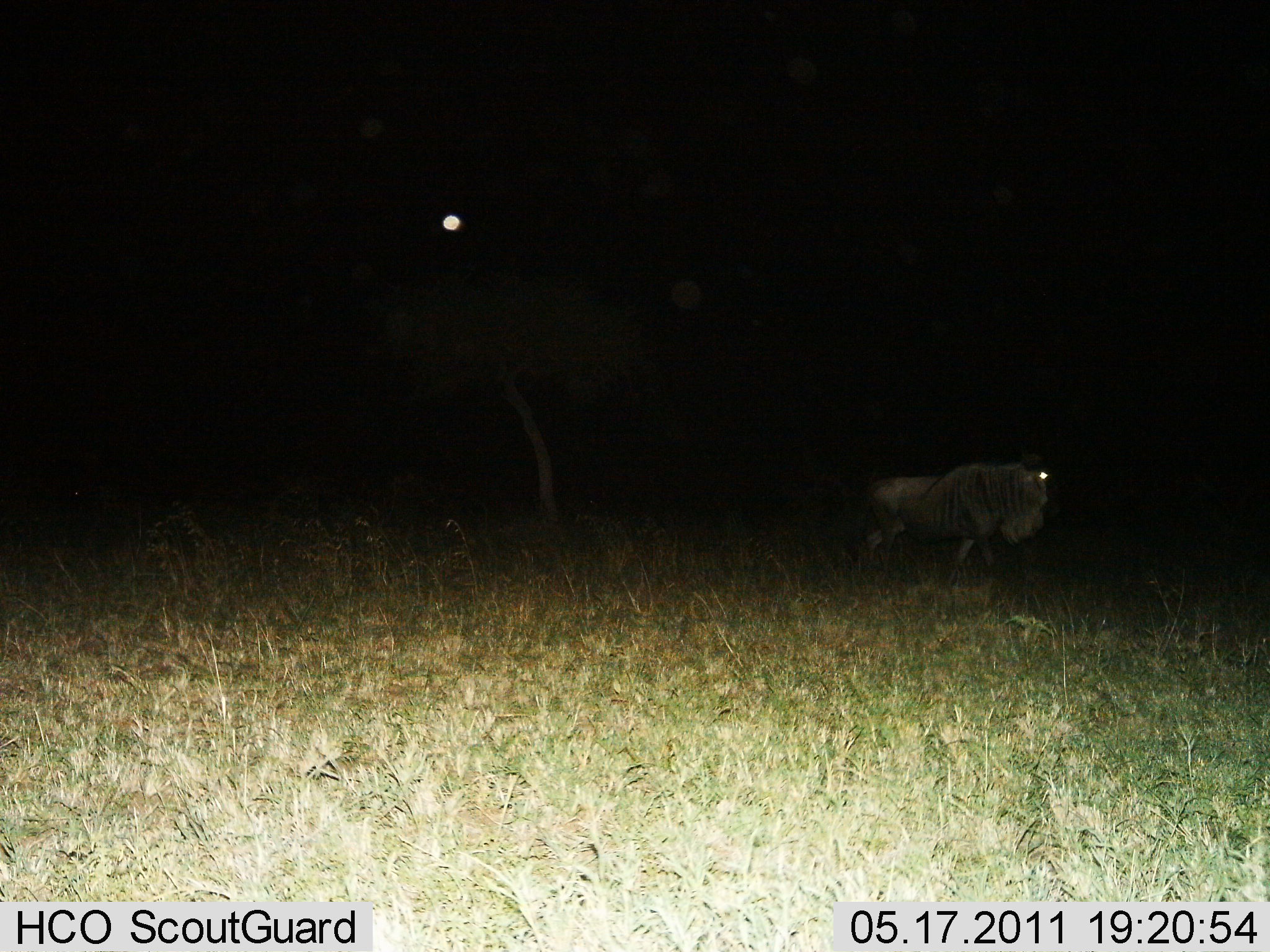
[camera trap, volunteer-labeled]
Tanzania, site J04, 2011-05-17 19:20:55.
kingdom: Animalia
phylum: Chordata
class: Mammalia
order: Artiodactyla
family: Bovidae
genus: Connochaetes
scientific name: Connochaetes taurinus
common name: blue wildebeest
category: wildebeest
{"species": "wildebeest (blue wildebeest) (Connochaetes taurinus)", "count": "1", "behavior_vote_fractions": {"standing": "15%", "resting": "0%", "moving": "85%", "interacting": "0%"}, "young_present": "0%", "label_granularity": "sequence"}